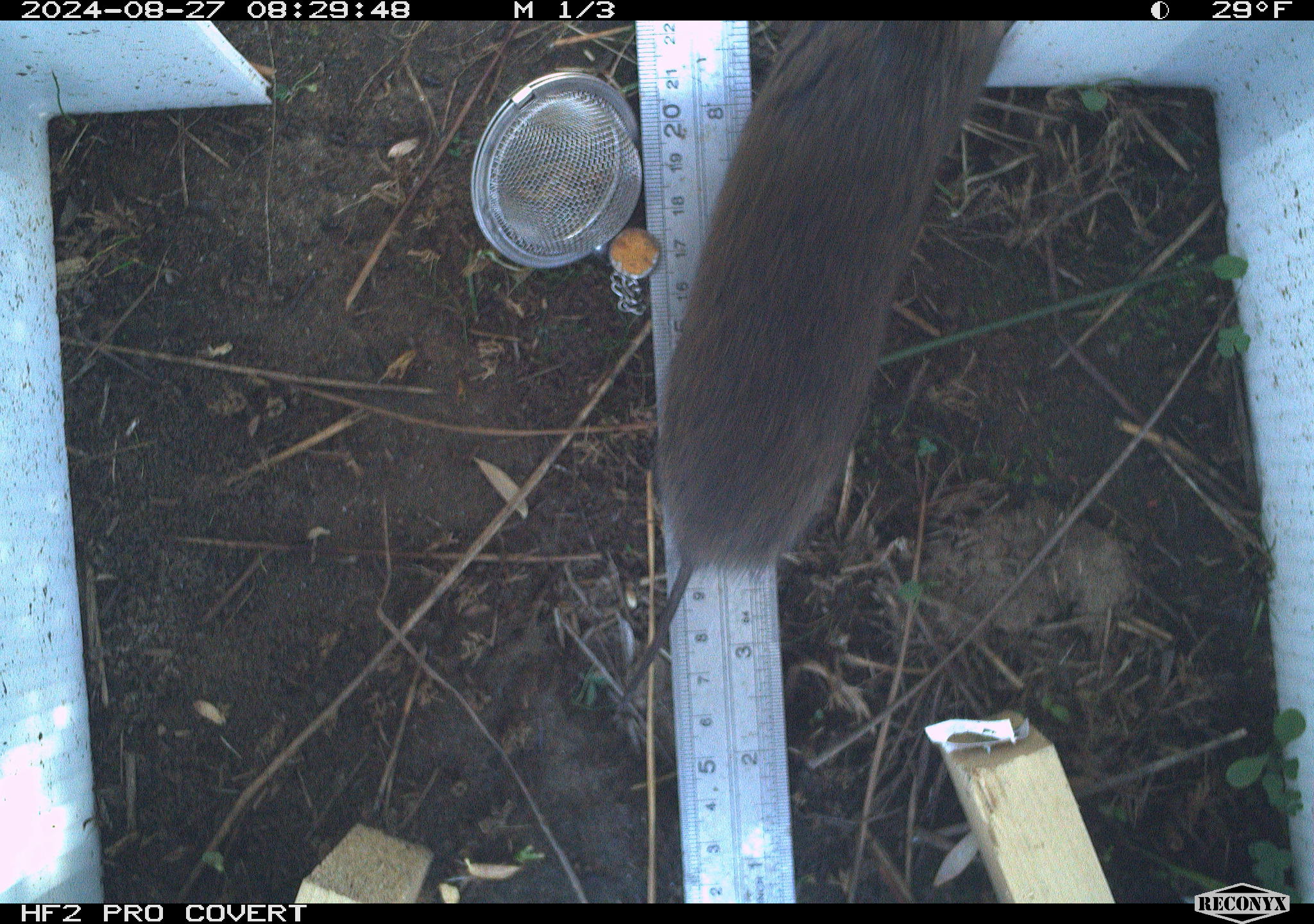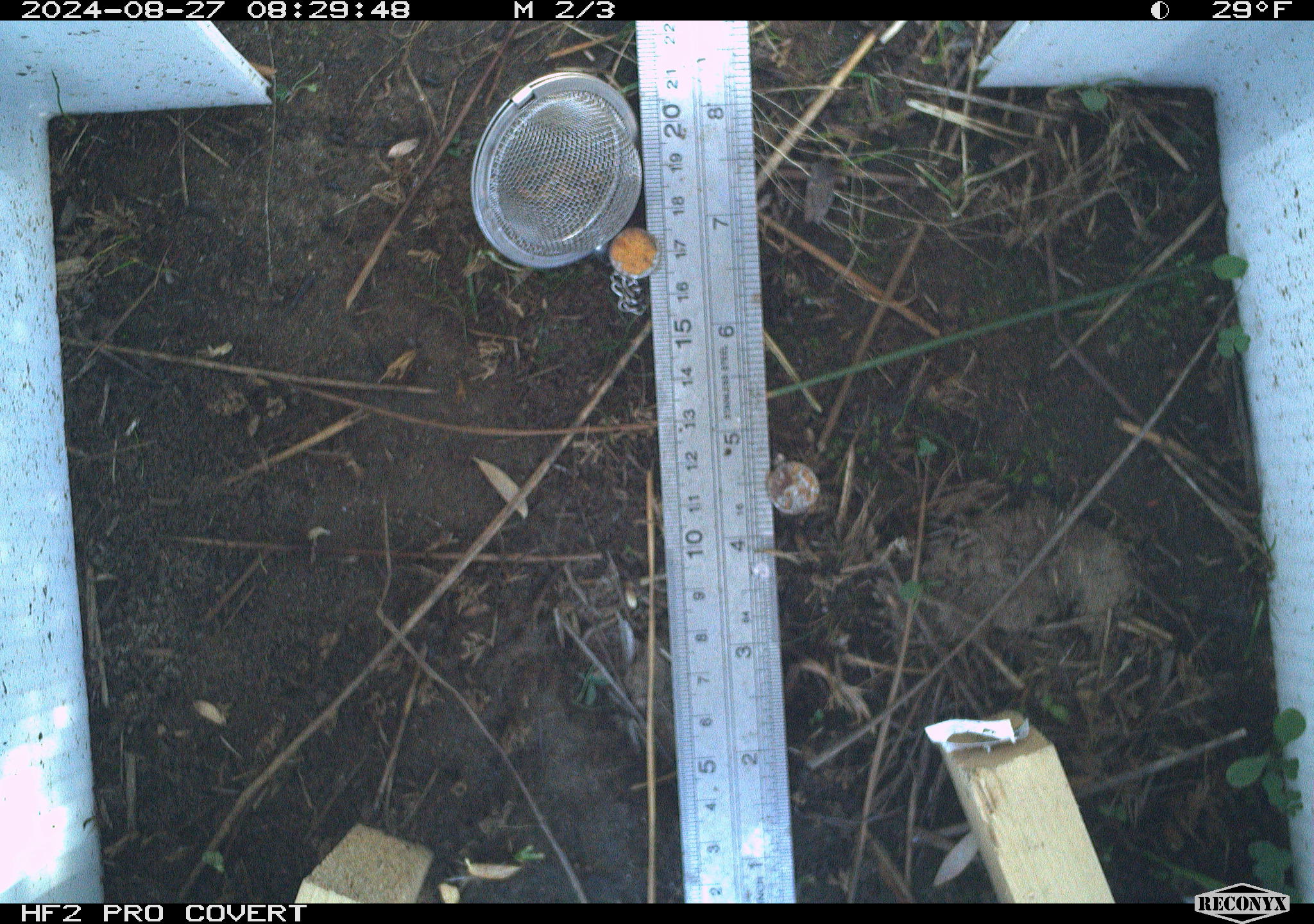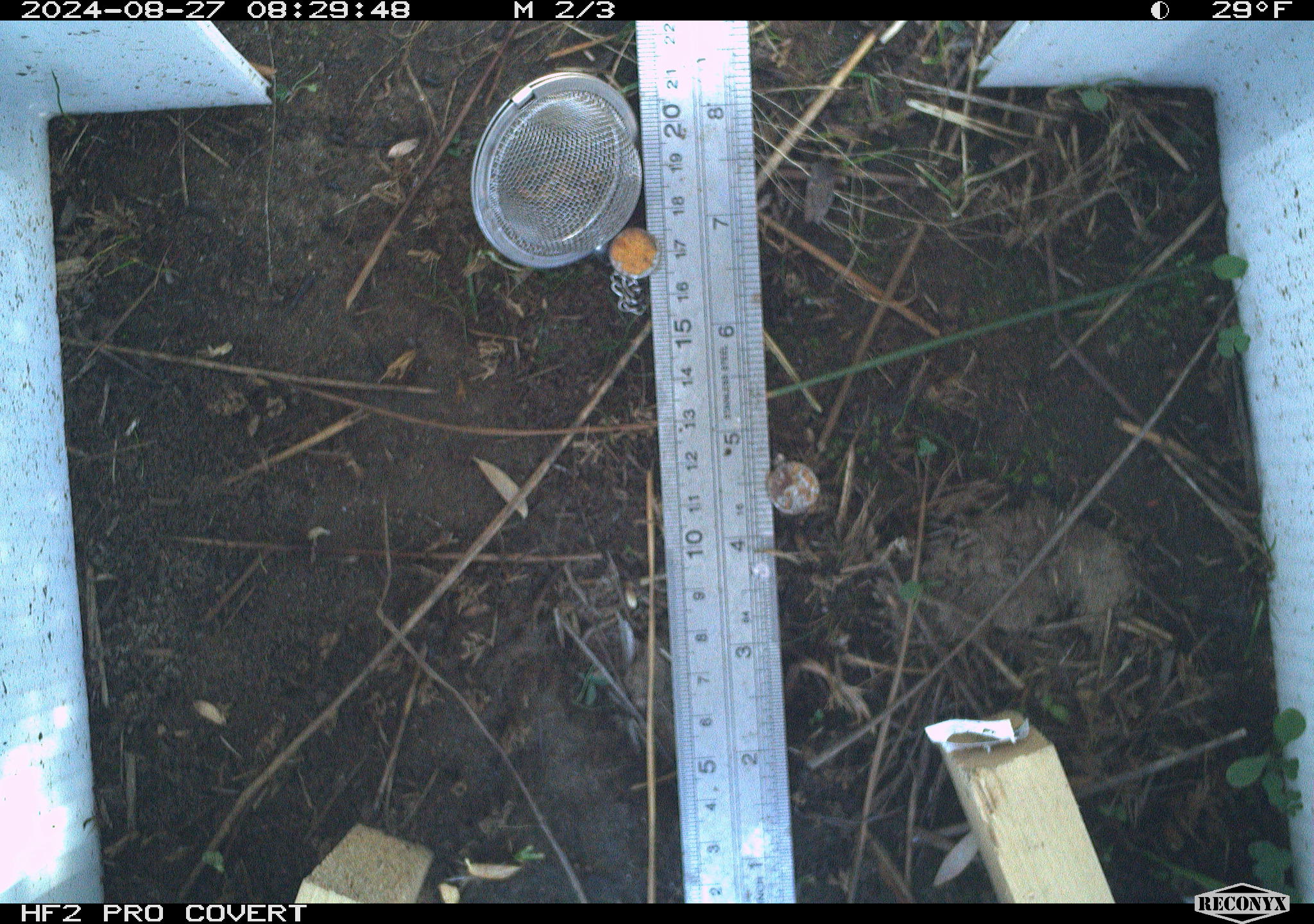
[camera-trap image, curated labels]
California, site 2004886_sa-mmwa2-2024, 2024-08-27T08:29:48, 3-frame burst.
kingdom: Animalia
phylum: Chordata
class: Mammalia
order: Rodentia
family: Cricetidae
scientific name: Arvicolinae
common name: voles, lemmings, and muskrats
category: arvicolinae subfamily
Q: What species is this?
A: Arvicolinae subfamily (voles, lemmings, and muskrats) (Arvicolinae).